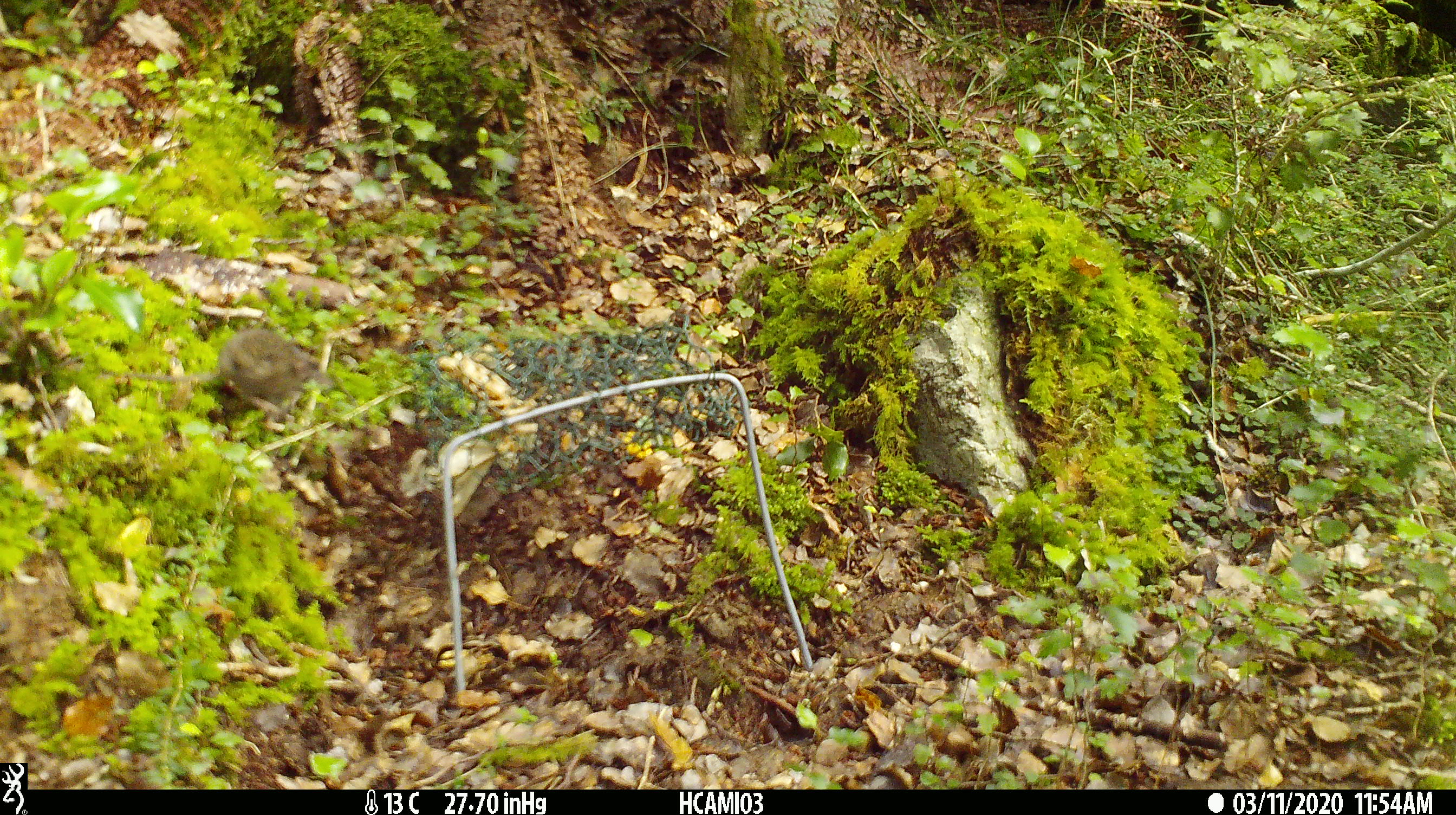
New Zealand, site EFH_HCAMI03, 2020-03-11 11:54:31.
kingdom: Animalia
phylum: Chordata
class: Mammalia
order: Rodentia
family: Muridae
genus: Mus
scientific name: Mus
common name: mouse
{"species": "mouse (Mus)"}